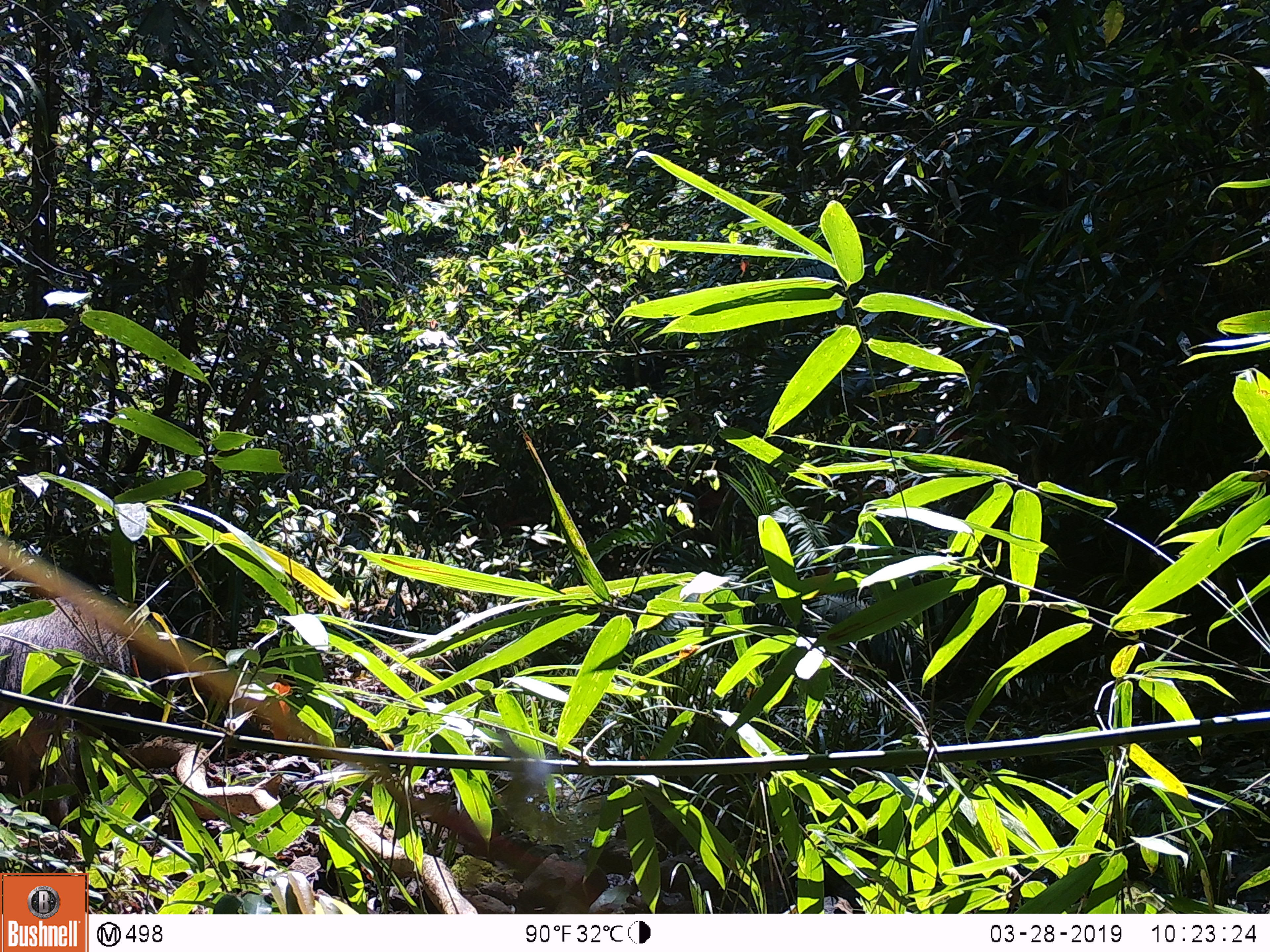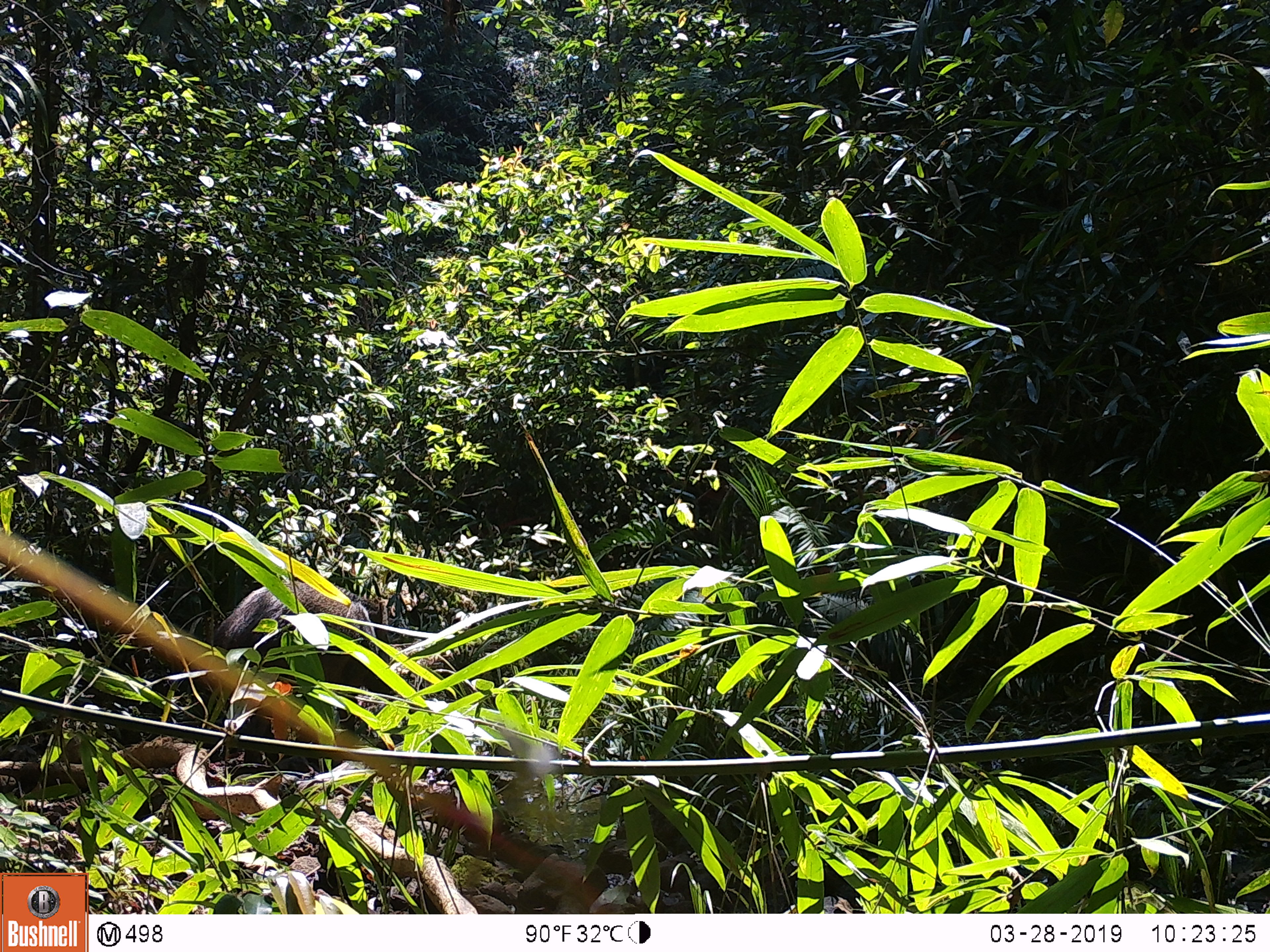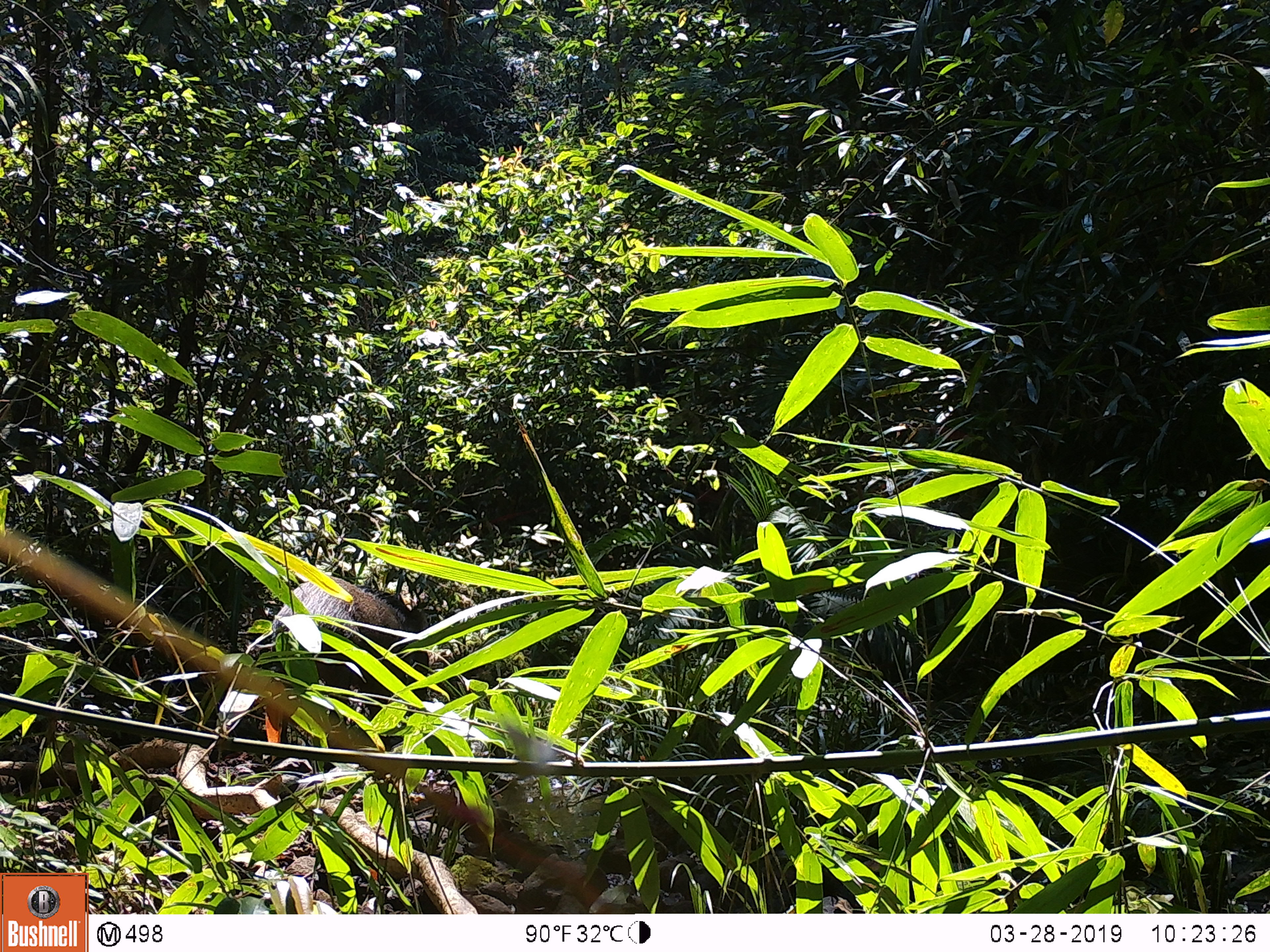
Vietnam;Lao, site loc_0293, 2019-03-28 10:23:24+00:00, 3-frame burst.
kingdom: Animalia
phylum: Chordata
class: Mammalia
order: Artiodactyla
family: Suidae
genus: Sus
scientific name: Sus scrofa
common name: eurasian wild pig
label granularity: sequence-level